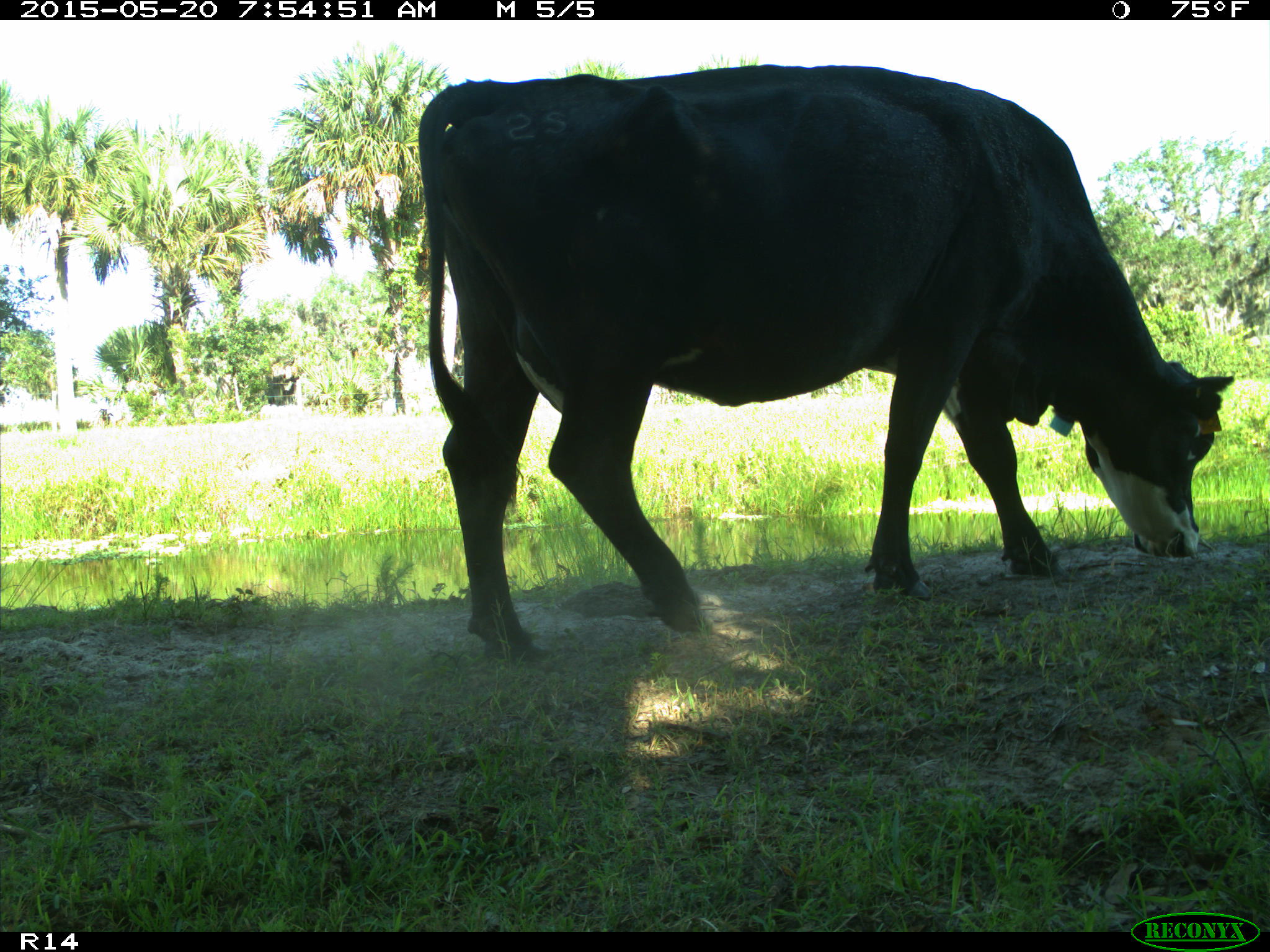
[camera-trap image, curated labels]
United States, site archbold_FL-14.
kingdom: Animalia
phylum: Chordata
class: Mammalia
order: Artiodactyla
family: Bovidae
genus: Bos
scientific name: Bos taurus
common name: domestic cow